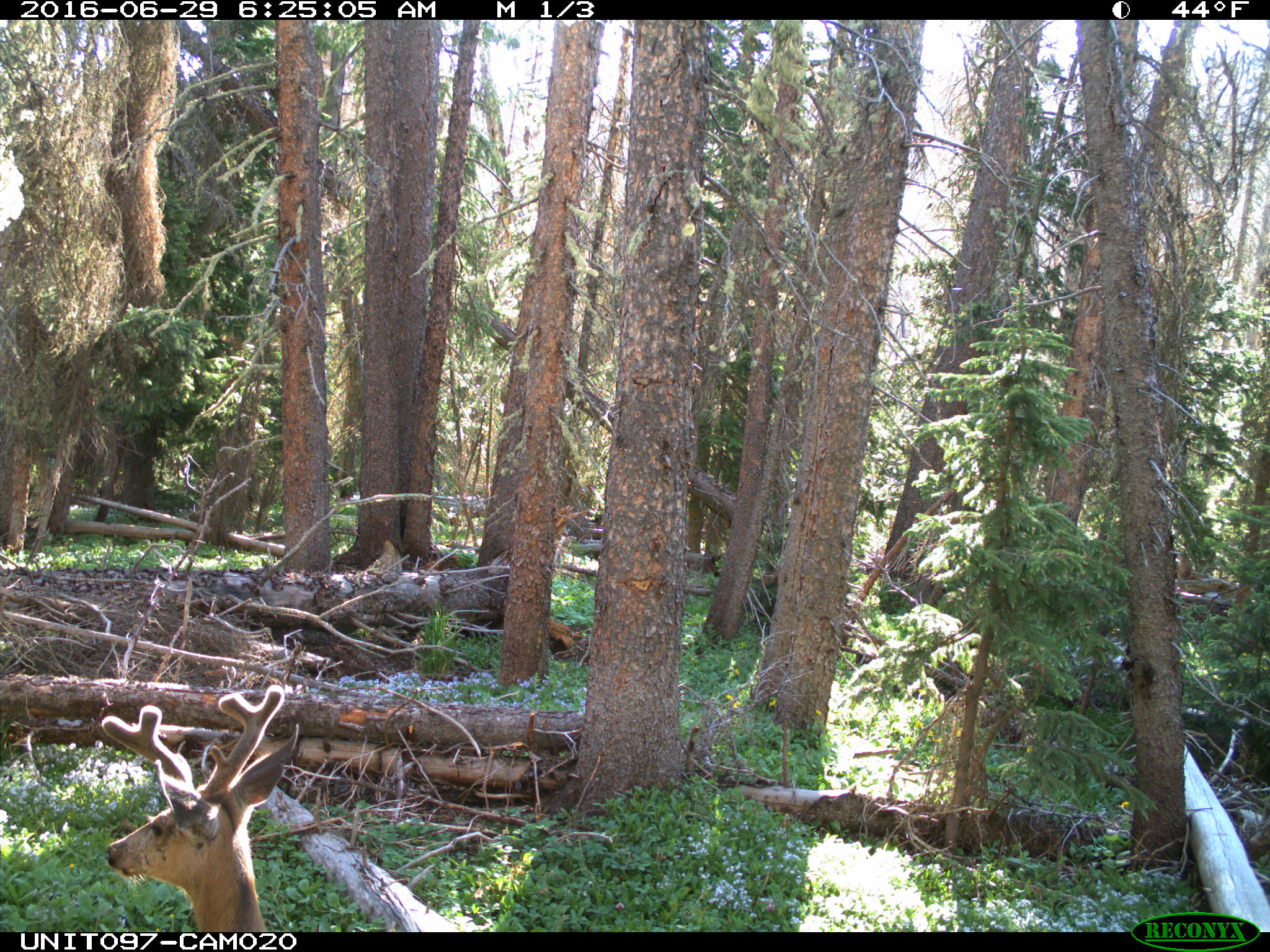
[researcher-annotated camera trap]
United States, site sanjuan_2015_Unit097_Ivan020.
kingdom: Animalia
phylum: Chordata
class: Mammalia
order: Artiodactyla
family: Cervidae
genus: Odocoileus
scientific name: Odocoileus hemionus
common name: mule deer